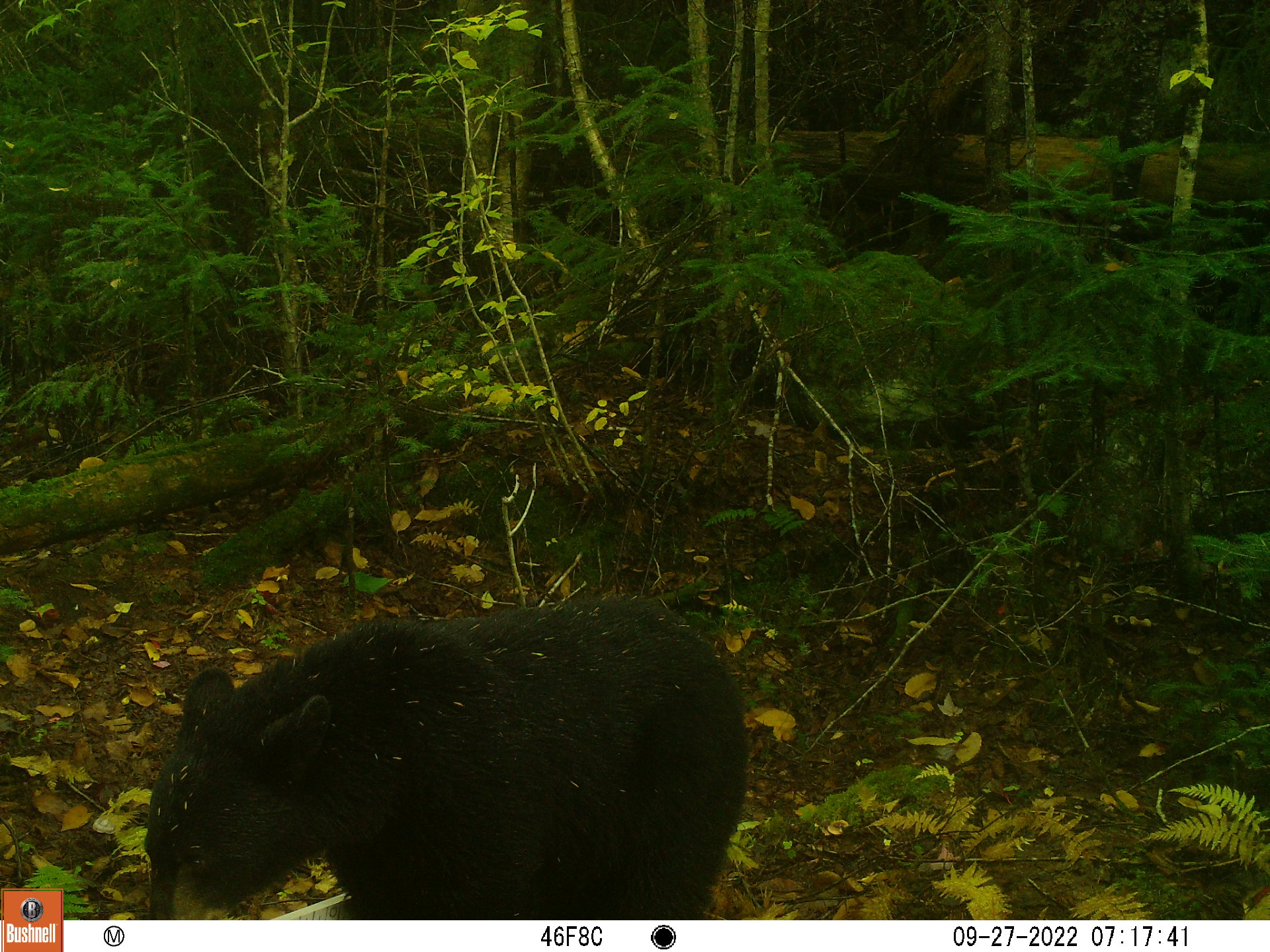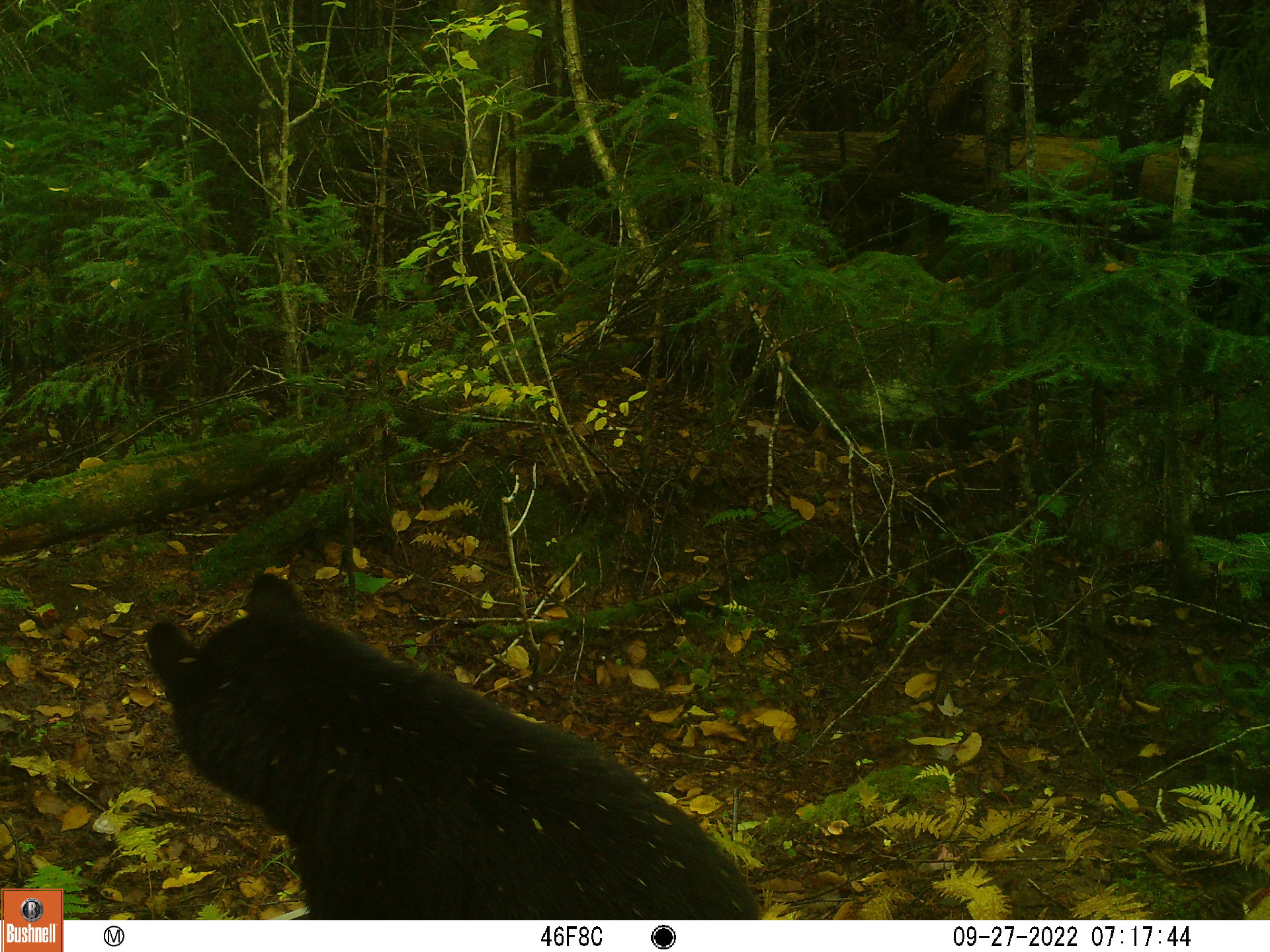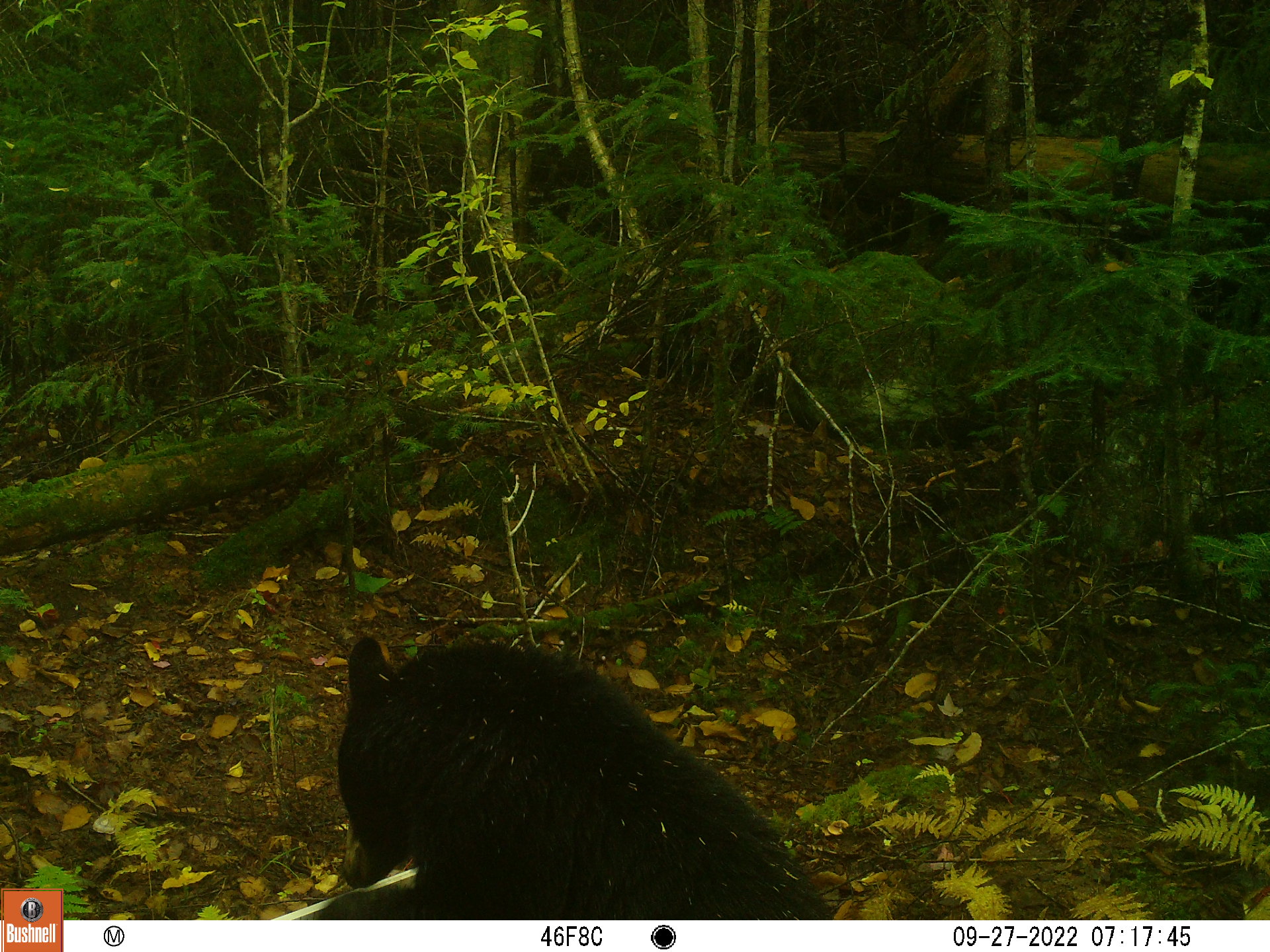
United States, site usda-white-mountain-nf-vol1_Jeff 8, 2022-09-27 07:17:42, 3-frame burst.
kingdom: Animalia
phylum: Chordata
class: Mammalia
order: Carnivora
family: Ursidae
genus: Ursus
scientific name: Ursus americanus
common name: black bear